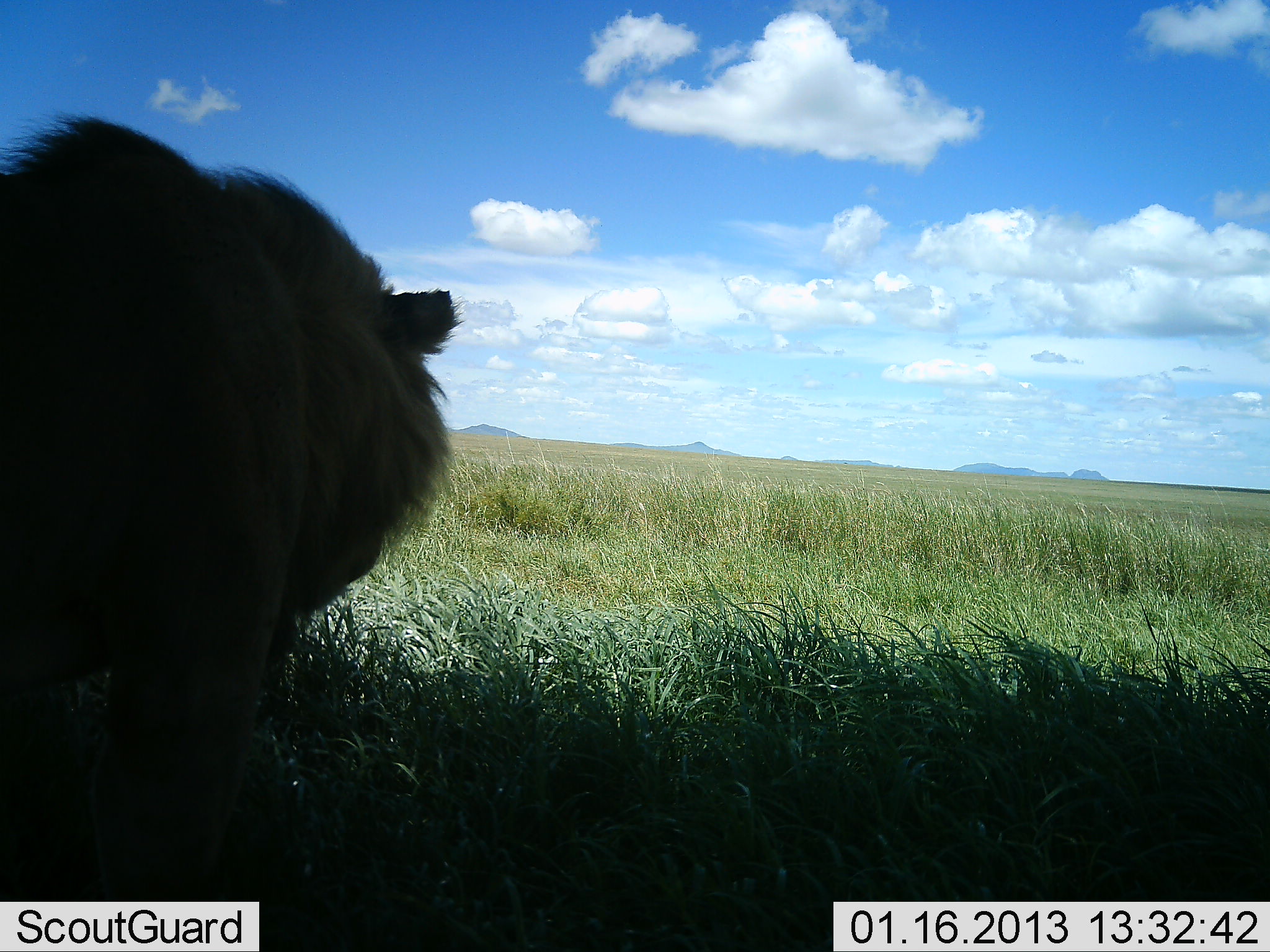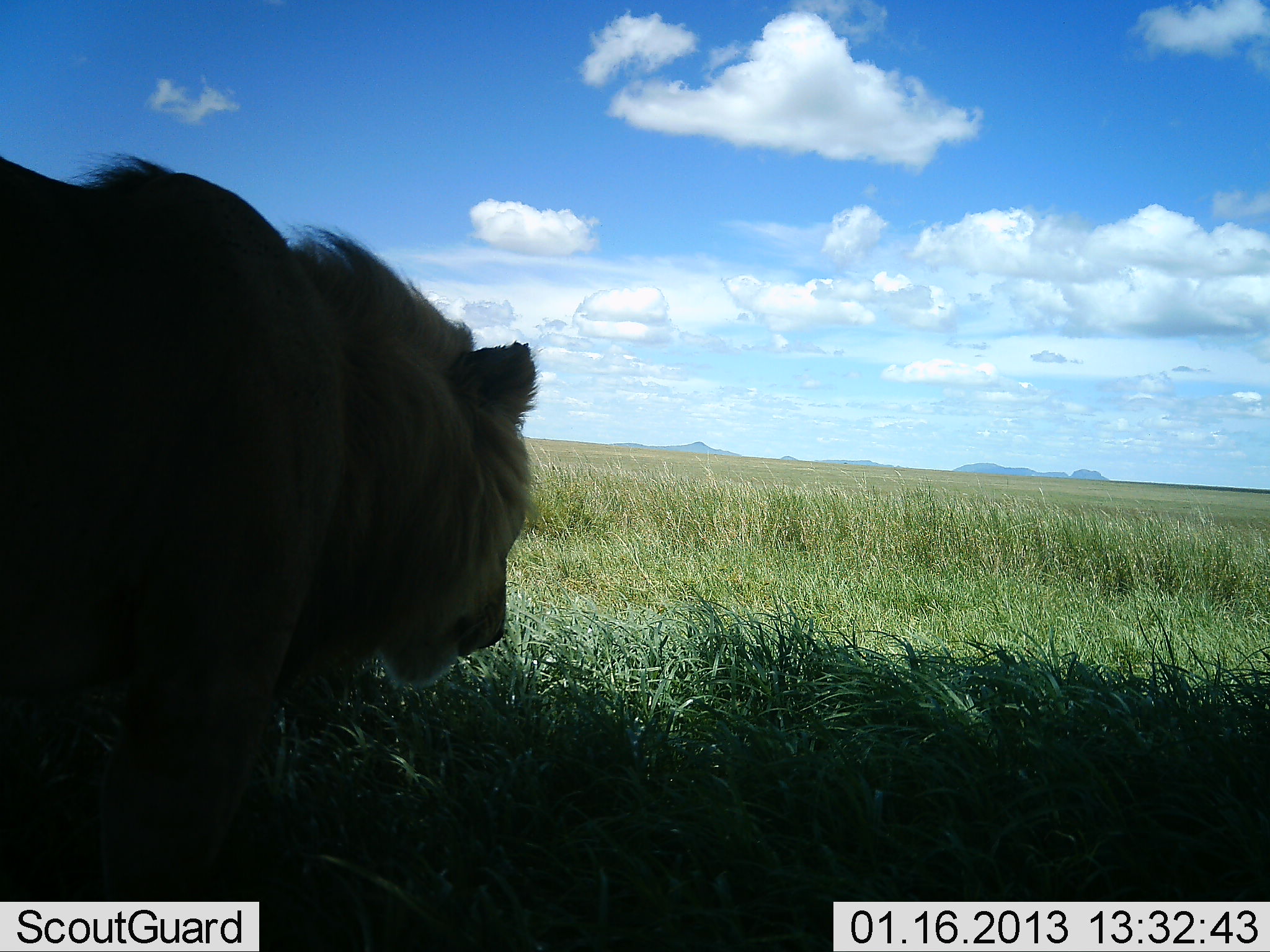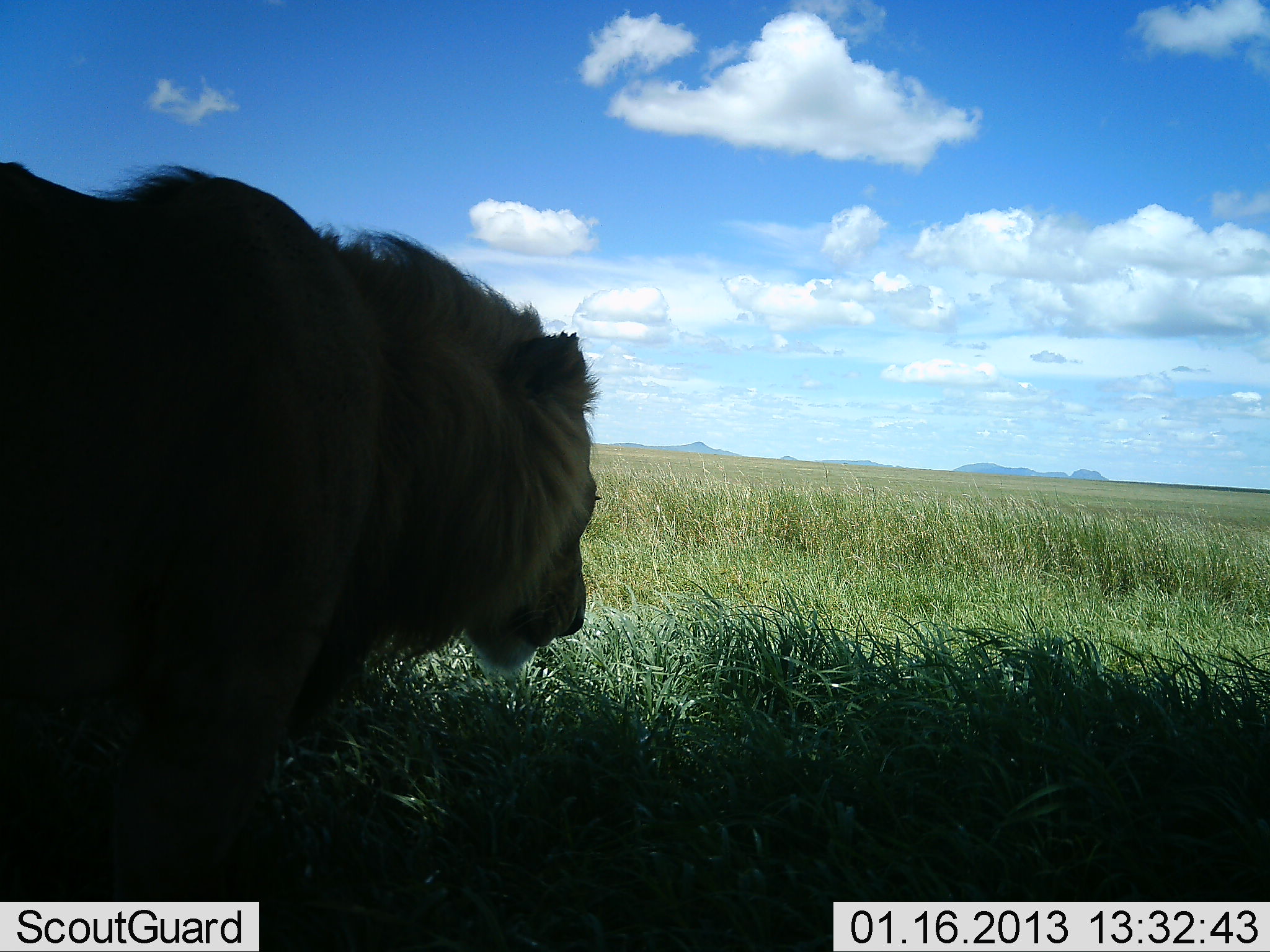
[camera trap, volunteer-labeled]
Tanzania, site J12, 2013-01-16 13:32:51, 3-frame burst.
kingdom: Animalia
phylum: Chordata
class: Mammalia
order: Carnivora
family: Felidae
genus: Panthera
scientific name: Panthera leo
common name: lion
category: lionmale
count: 1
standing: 51%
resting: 4%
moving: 49%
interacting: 0%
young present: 0%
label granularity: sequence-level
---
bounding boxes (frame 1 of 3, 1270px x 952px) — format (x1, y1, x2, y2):
animal: (0, 111, 457, 899)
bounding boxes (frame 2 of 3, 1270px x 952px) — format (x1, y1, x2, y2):
animal: (0, 147, 545, 901)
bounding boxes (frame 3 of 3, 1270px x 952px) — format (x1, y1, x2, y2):
animal: (0, 159, 602, 901)